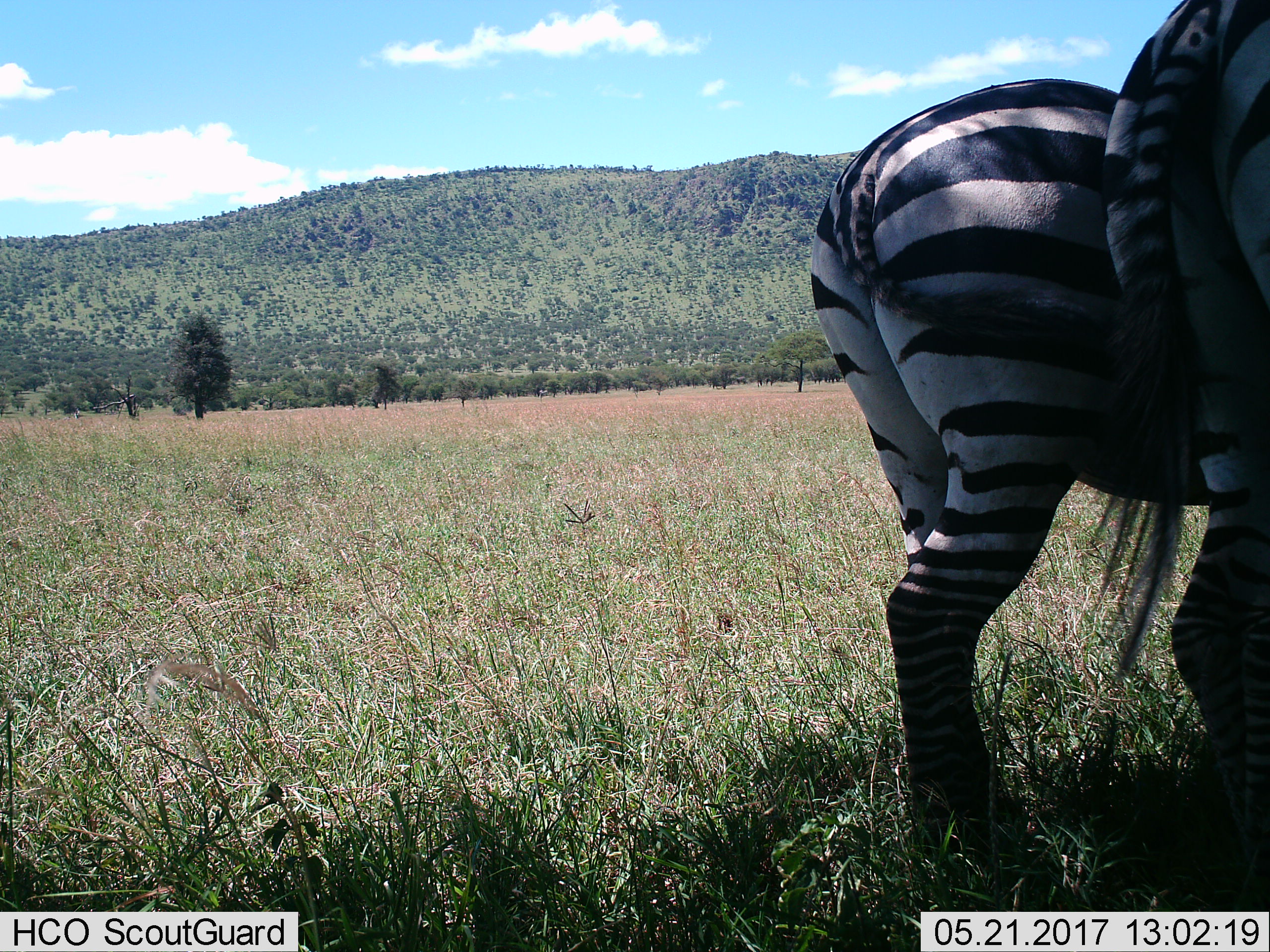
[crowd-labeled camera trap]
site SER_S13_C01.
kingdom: Animalia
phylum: Chordata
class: Mammalia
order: Perissodactyla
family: Equidae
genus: Equus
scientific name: Equus quagga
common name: plains zebra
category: zebraplains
Zebraplains (plains zebra) (Equus quagga), count 2. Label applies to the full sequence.